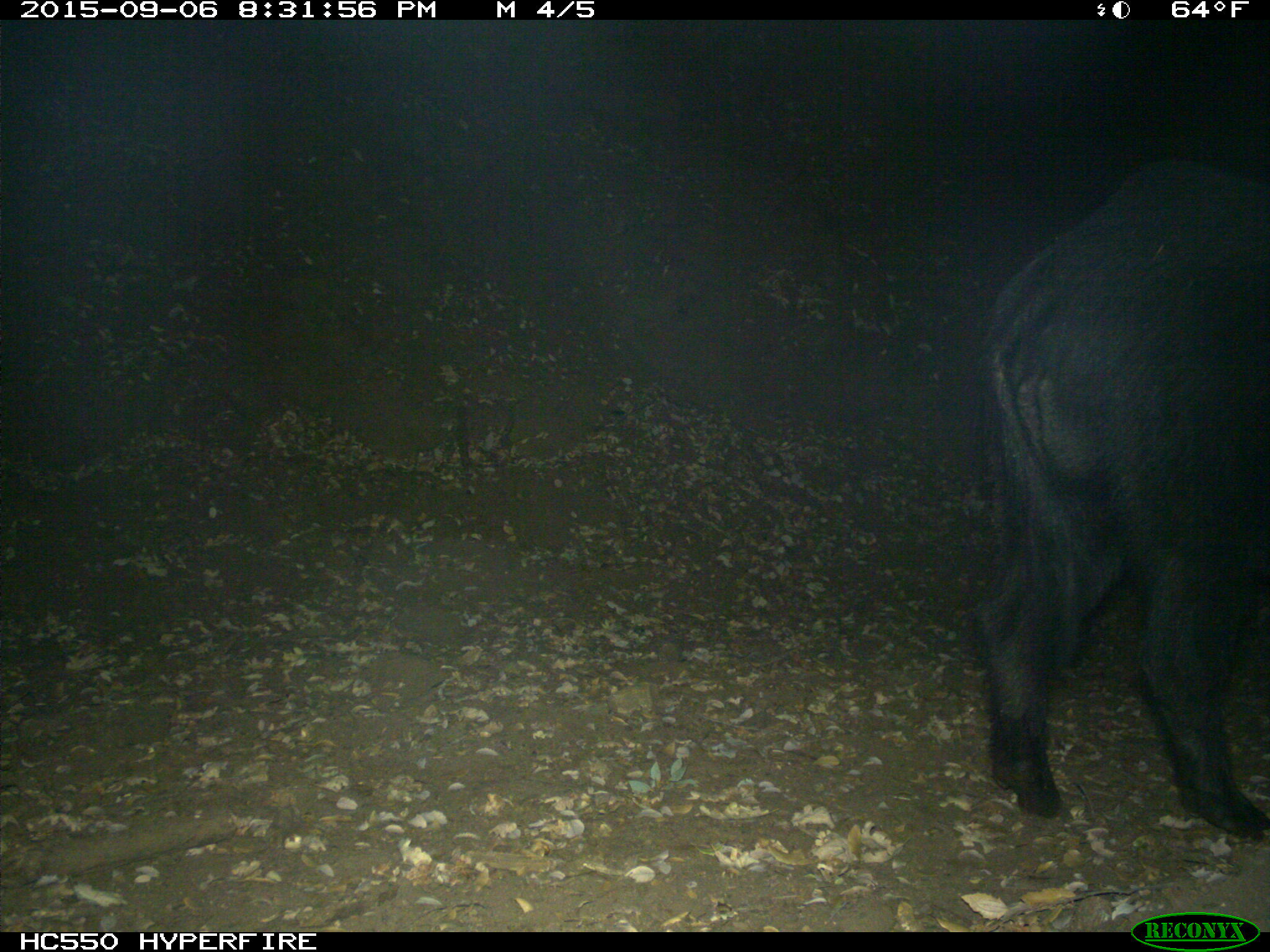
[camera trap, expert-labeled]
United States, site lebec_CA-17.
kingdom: Animalia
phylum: Chordata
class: Mammalia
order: Artiodactyla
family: Suidae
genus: Sus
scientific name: Sus scrofa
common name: wild boar